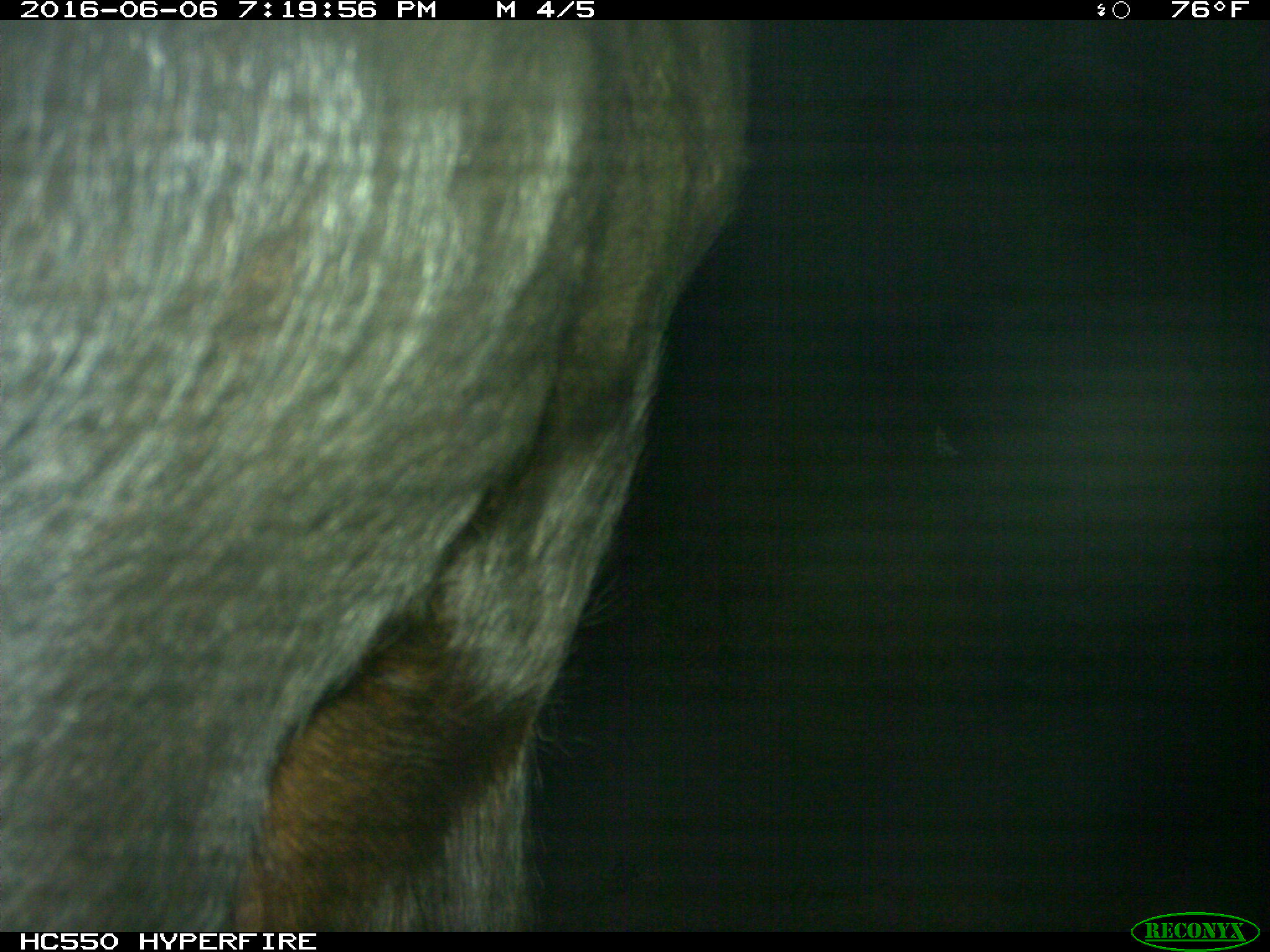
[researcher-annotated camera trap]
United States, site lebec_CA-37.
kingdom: Animalia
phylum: Chordata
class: Mammalia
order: Artiodactyla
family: Bovidae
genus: Bos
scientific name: Bos taurus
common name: domestic cow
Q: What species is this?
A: Bos taurus (domestic cow).